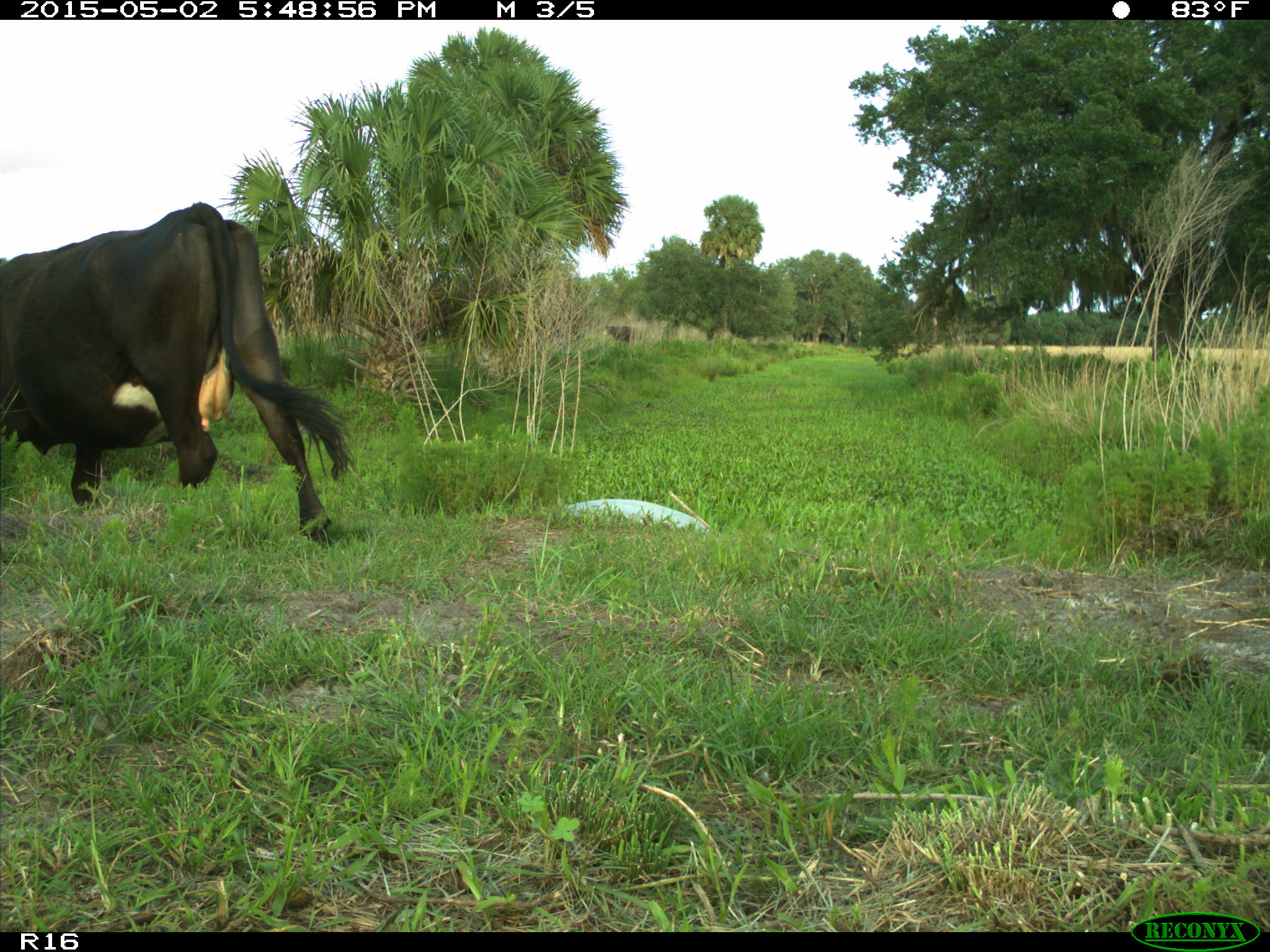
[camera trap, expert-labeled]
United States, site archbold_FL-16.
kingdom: Animalia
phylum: Chordata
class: Mammalia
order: Artiodactyla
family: Bovidae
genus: Bos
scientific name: Bos taurus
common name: domestic cow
Bos taurus (domestic cow).